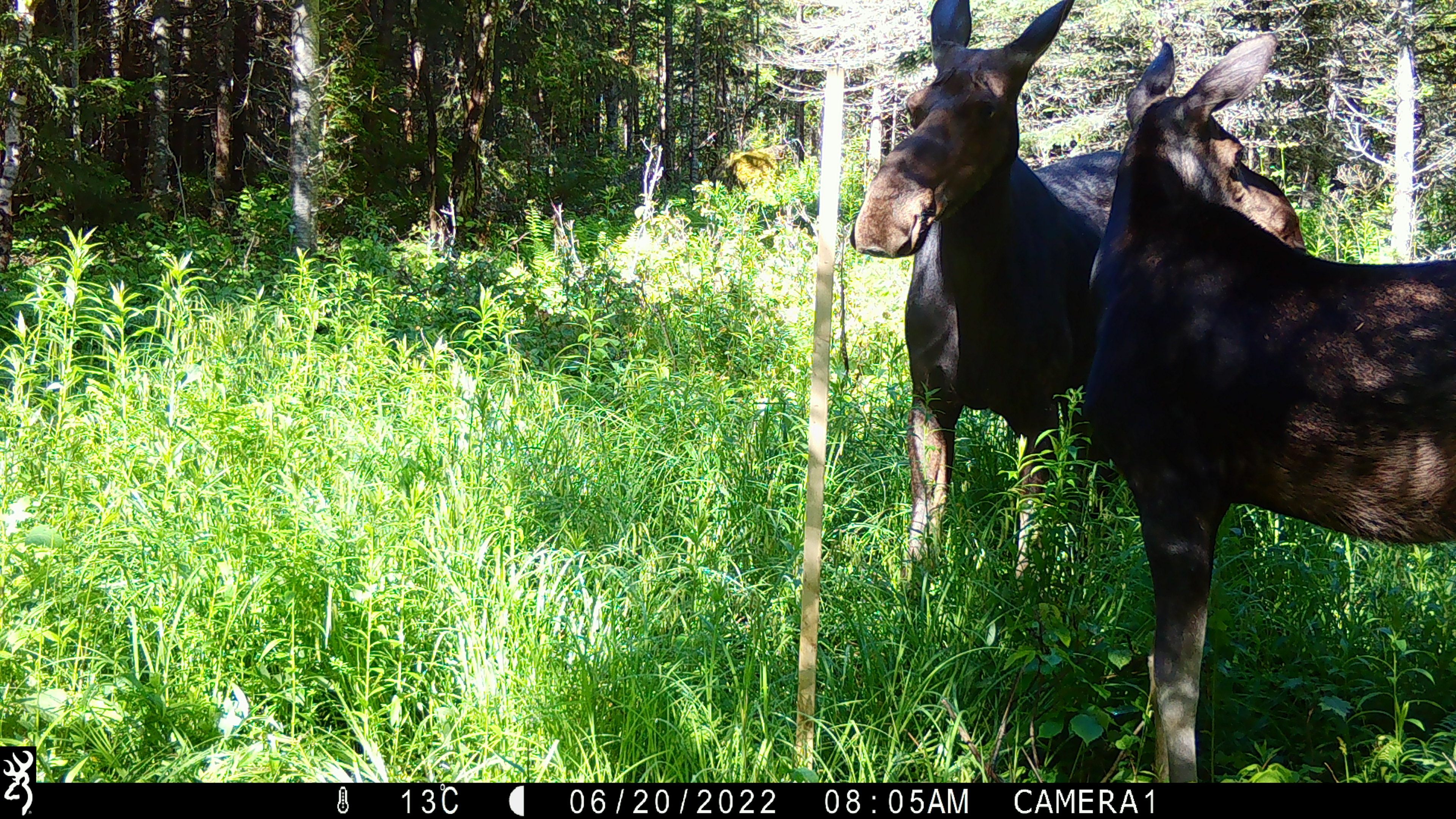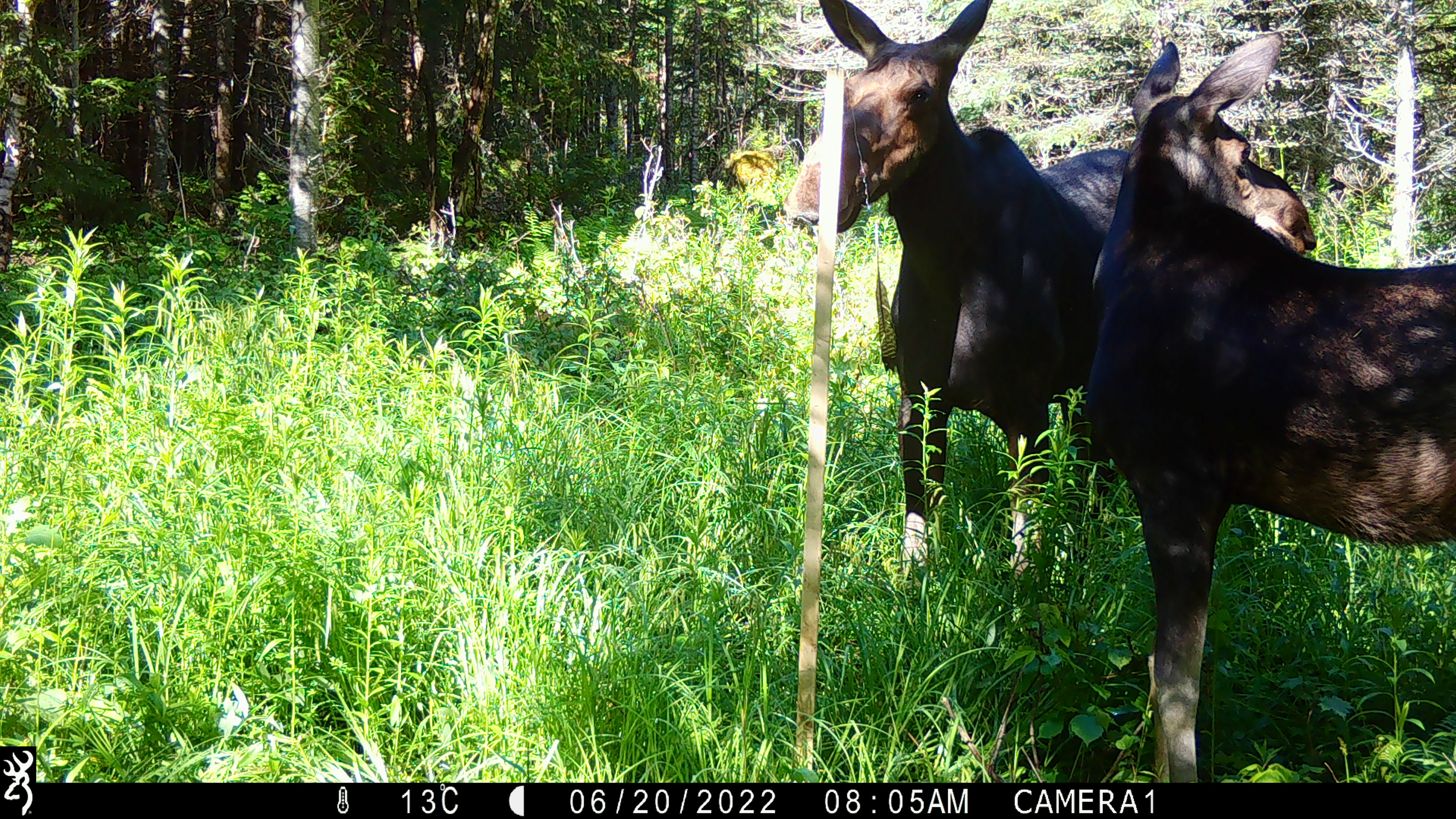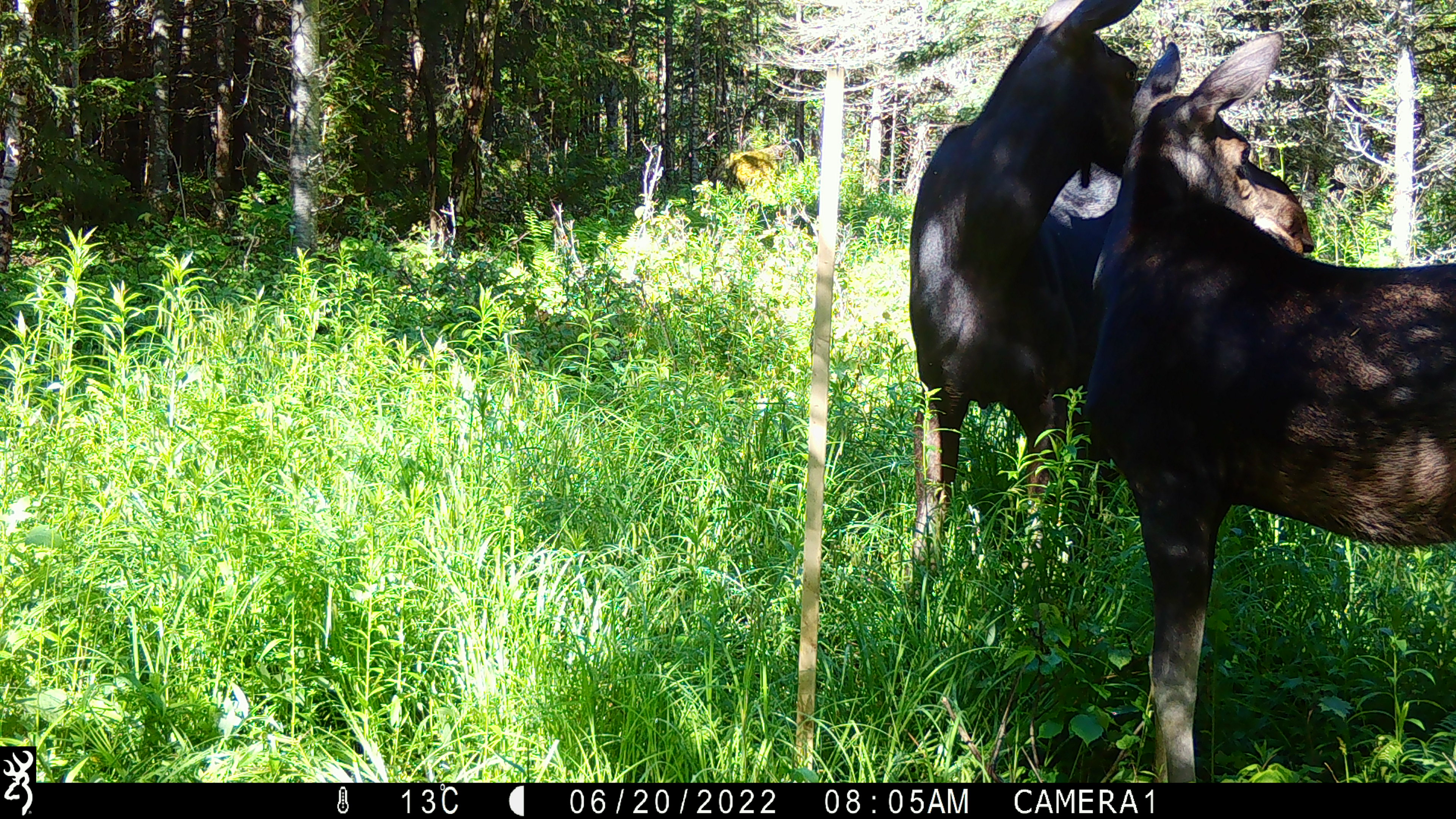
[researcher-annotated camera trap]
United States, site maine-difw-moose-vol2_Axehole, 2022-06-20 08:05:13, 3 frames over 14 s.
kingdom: Animalia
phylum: Chordata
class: Mammalia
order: Artiodactyla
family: Cervidae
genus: Alces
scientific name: Alces alces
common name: moose